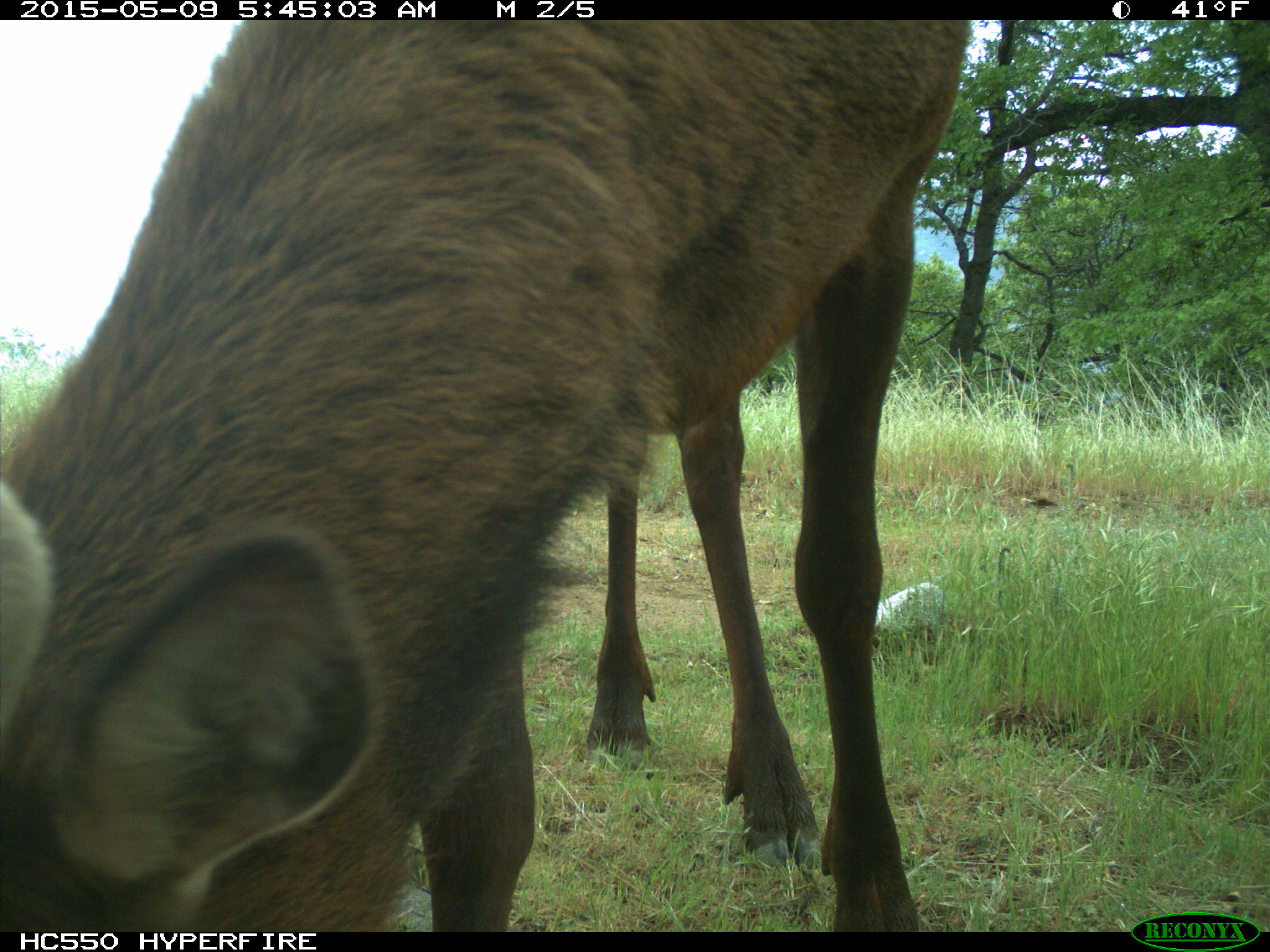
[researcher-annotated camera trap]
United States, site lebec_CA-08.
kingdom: Animalia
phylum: Chordata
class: Mammalia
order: Artiodactyla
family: Cervidae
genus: Cervus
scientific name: Cervus canadensis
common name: elk